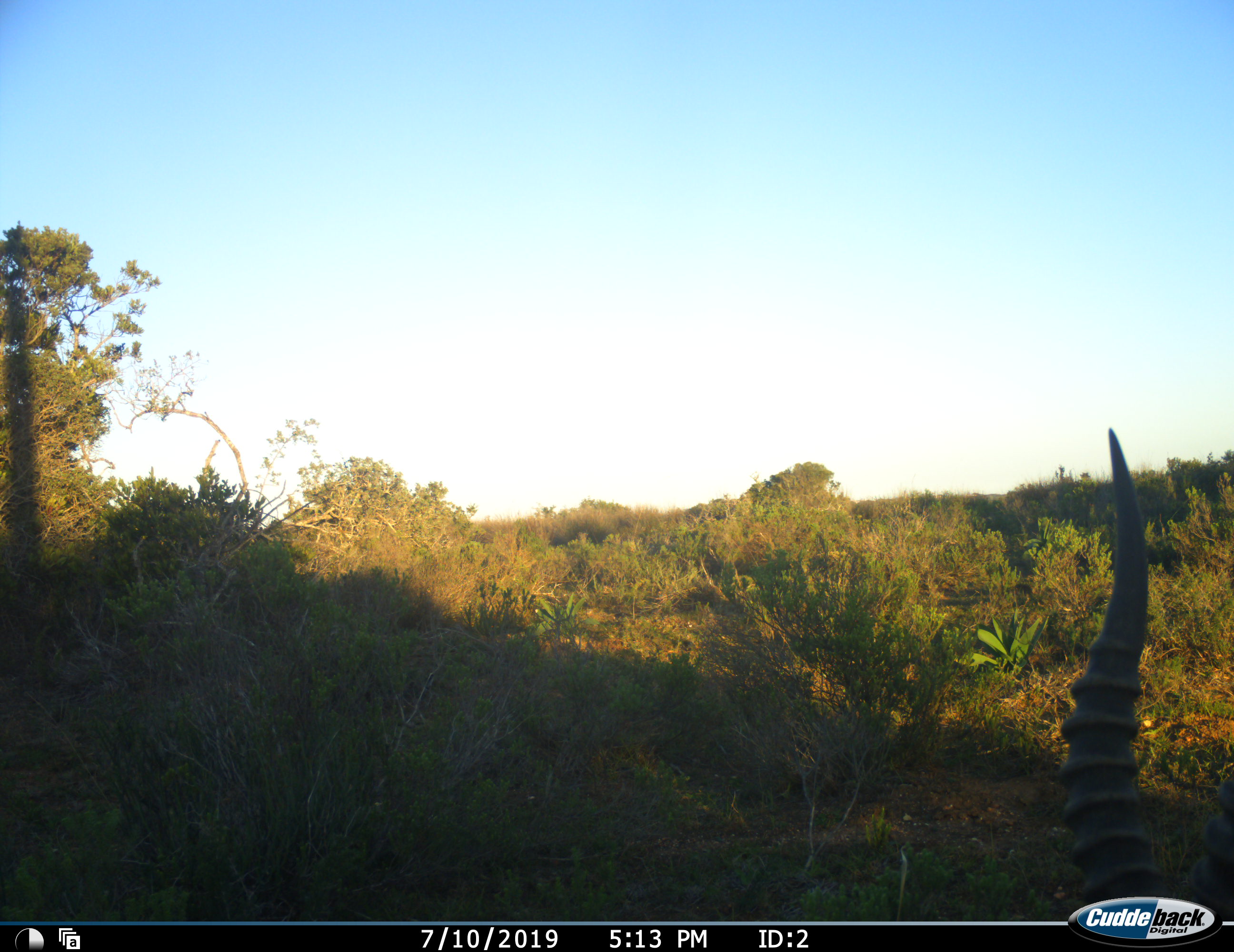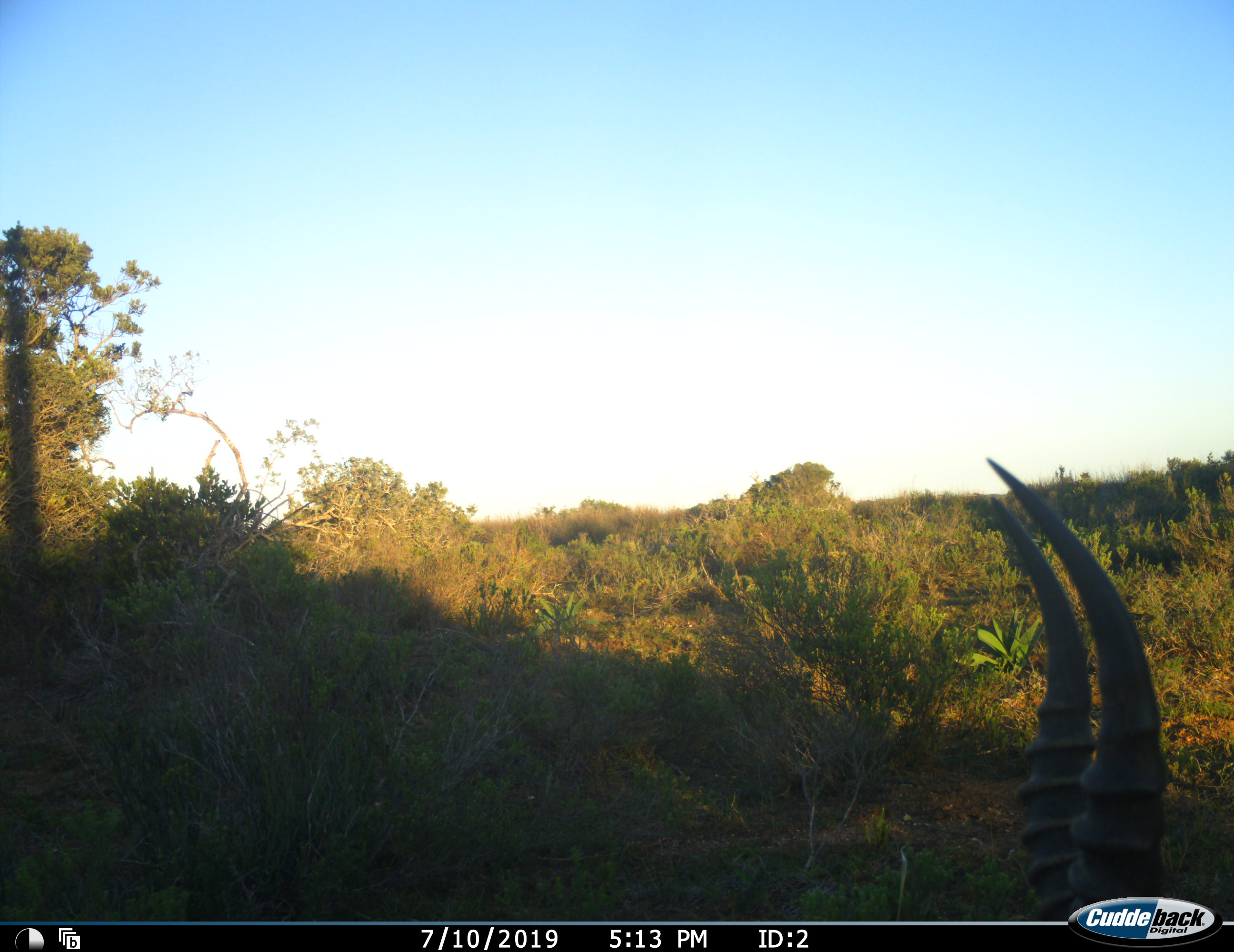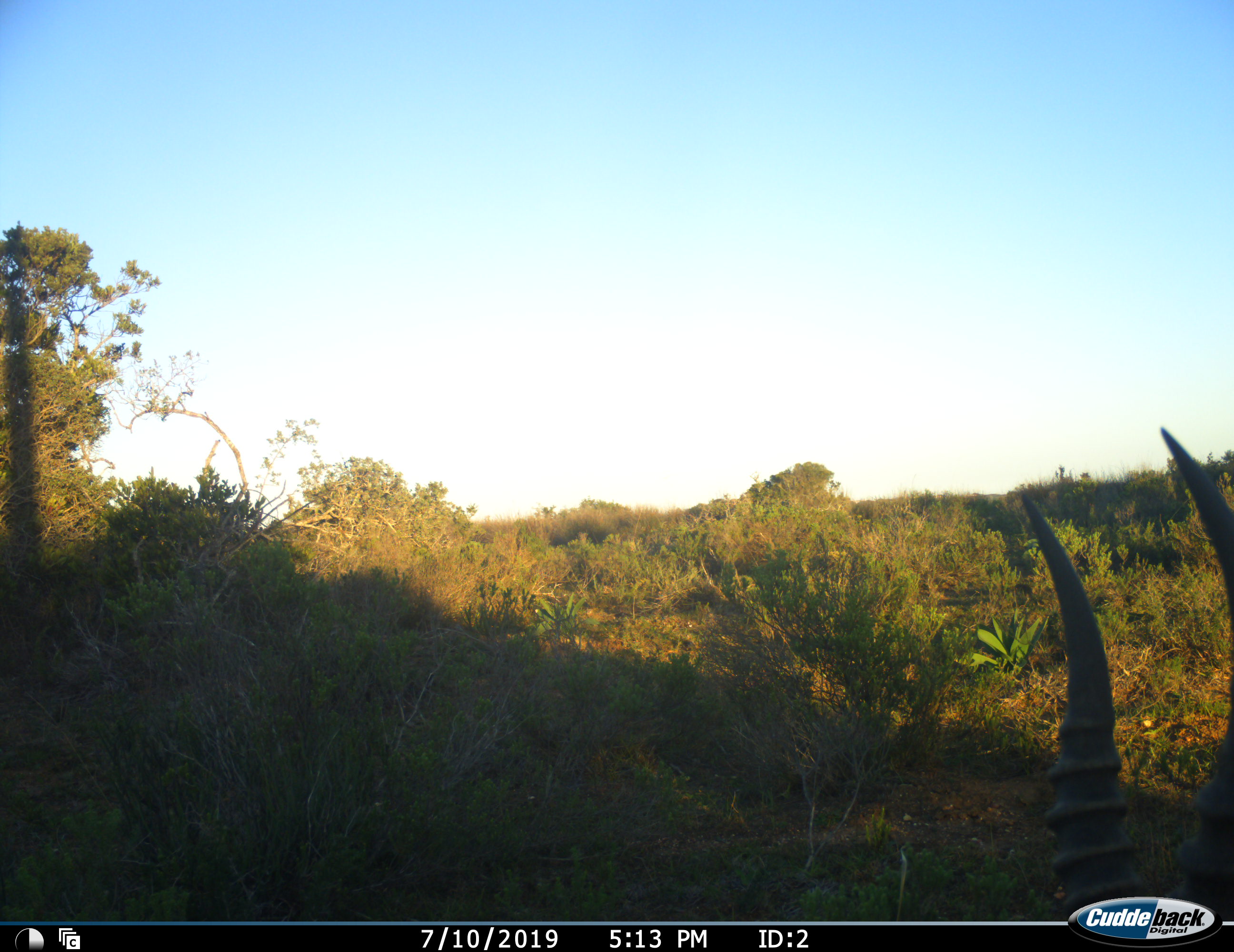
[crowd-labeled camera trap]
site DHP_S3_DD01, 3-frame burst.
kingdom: Animalia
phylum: Chordata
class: Mammalia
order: Artiodactyla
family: Bovidae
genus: Damaliscus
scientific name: Damaliscus pygargus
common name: bontebok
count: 1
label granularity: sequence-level